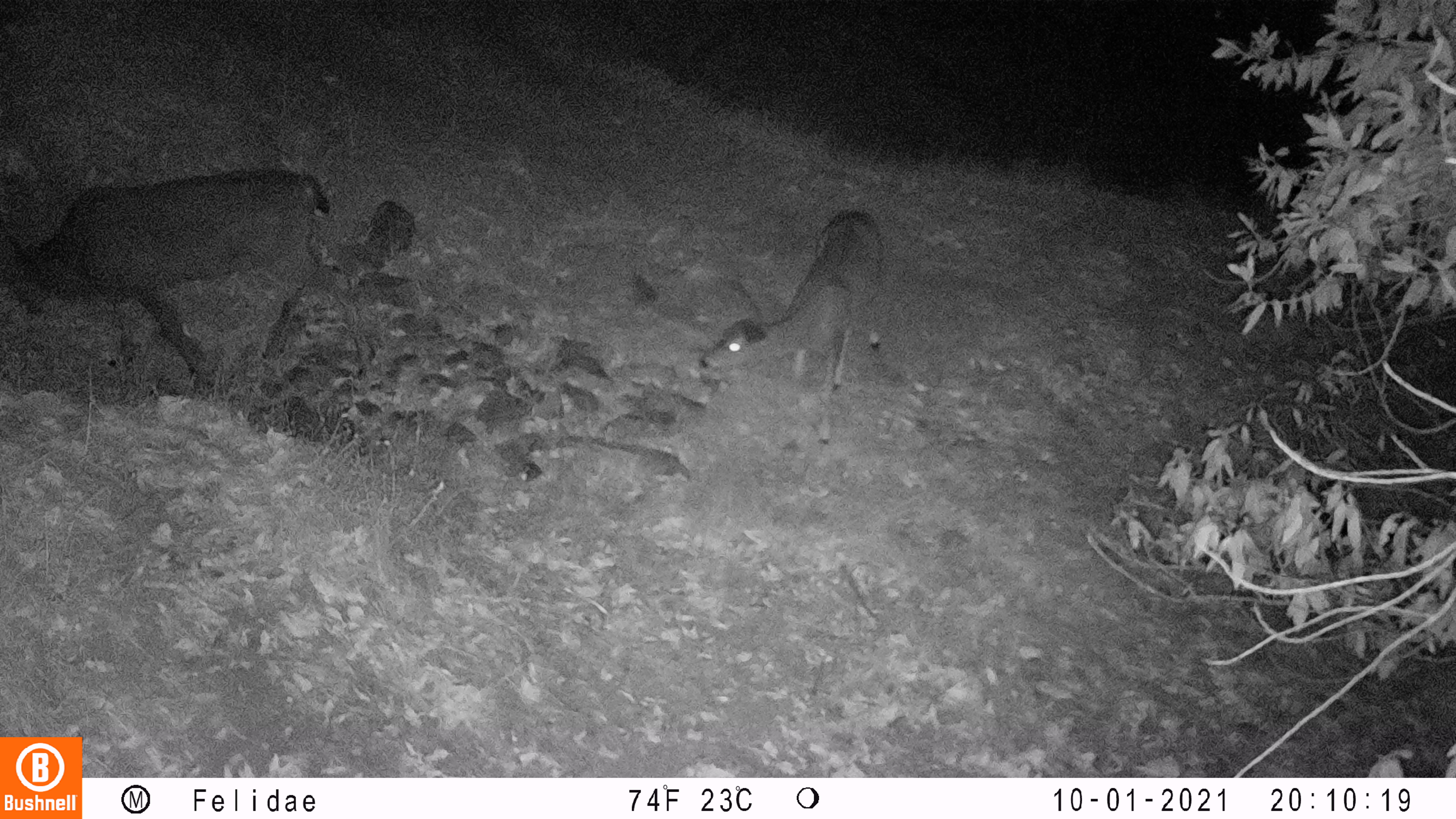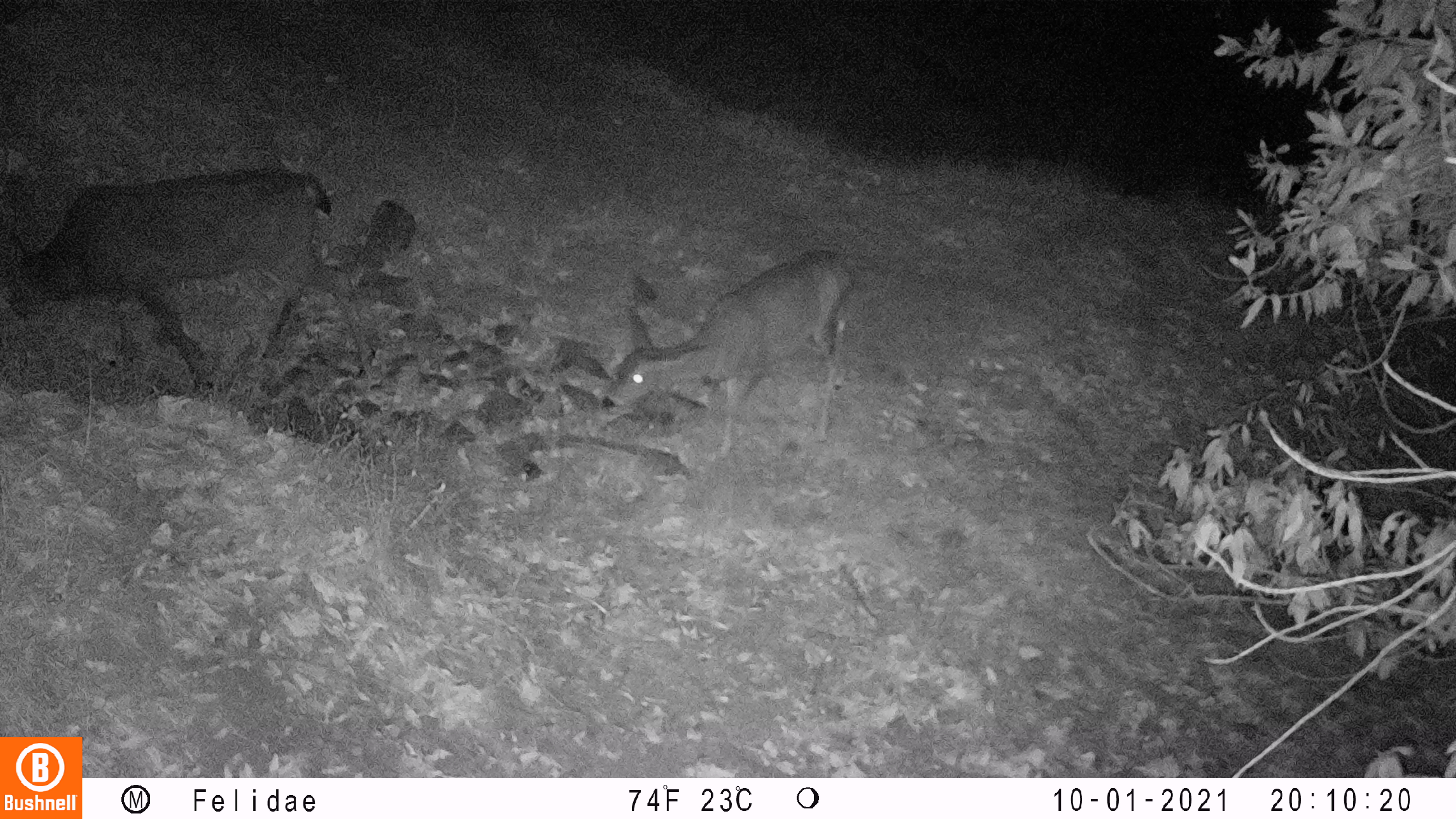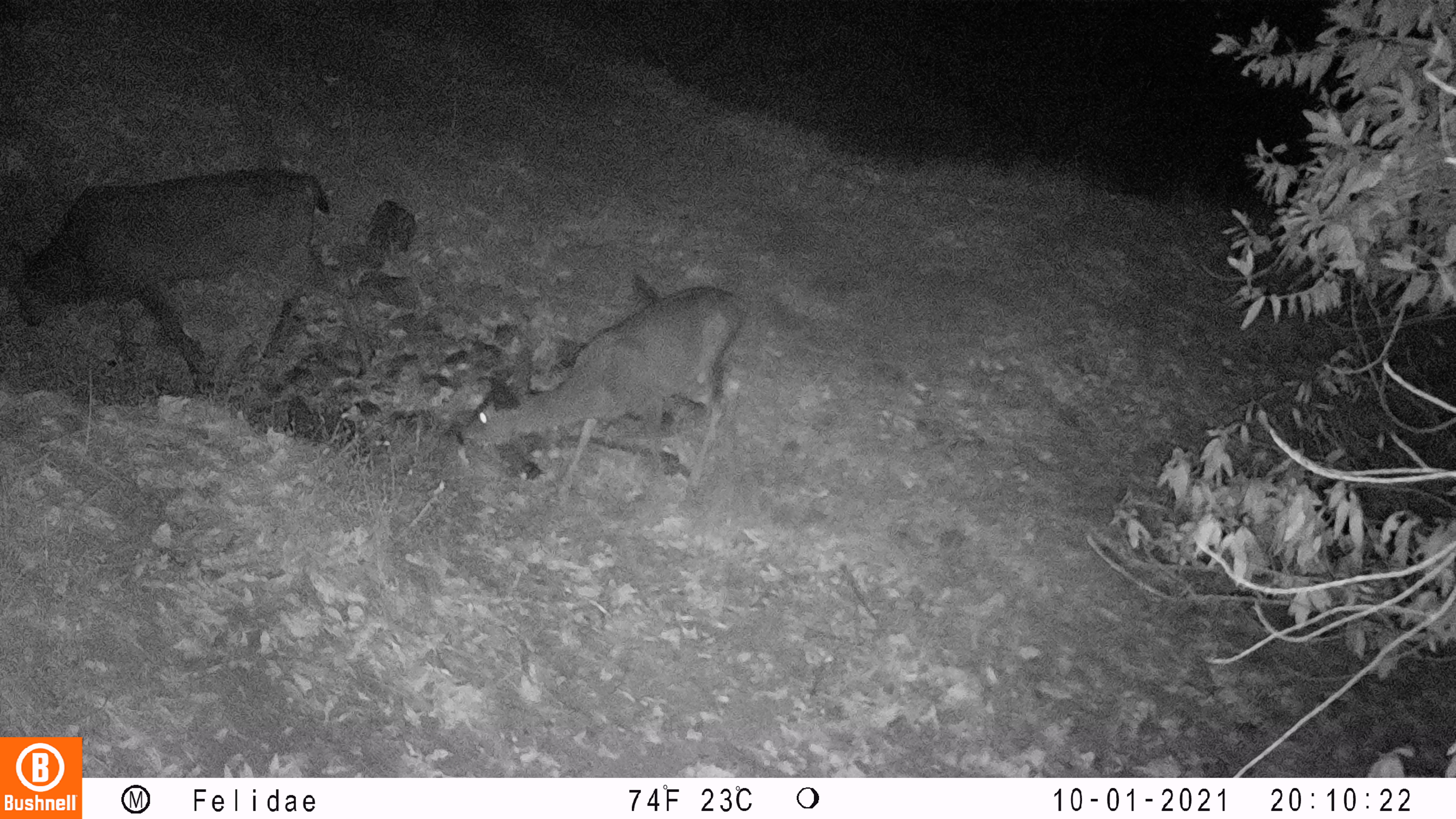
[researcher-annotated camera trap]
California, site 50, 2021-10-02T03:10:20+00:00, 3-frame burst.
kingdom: Animalia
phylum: Chordata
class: Mammalia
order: Artiodactyla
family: Cervidae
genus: Odocoileus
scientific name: Odocoileus hemionus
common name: mule deer